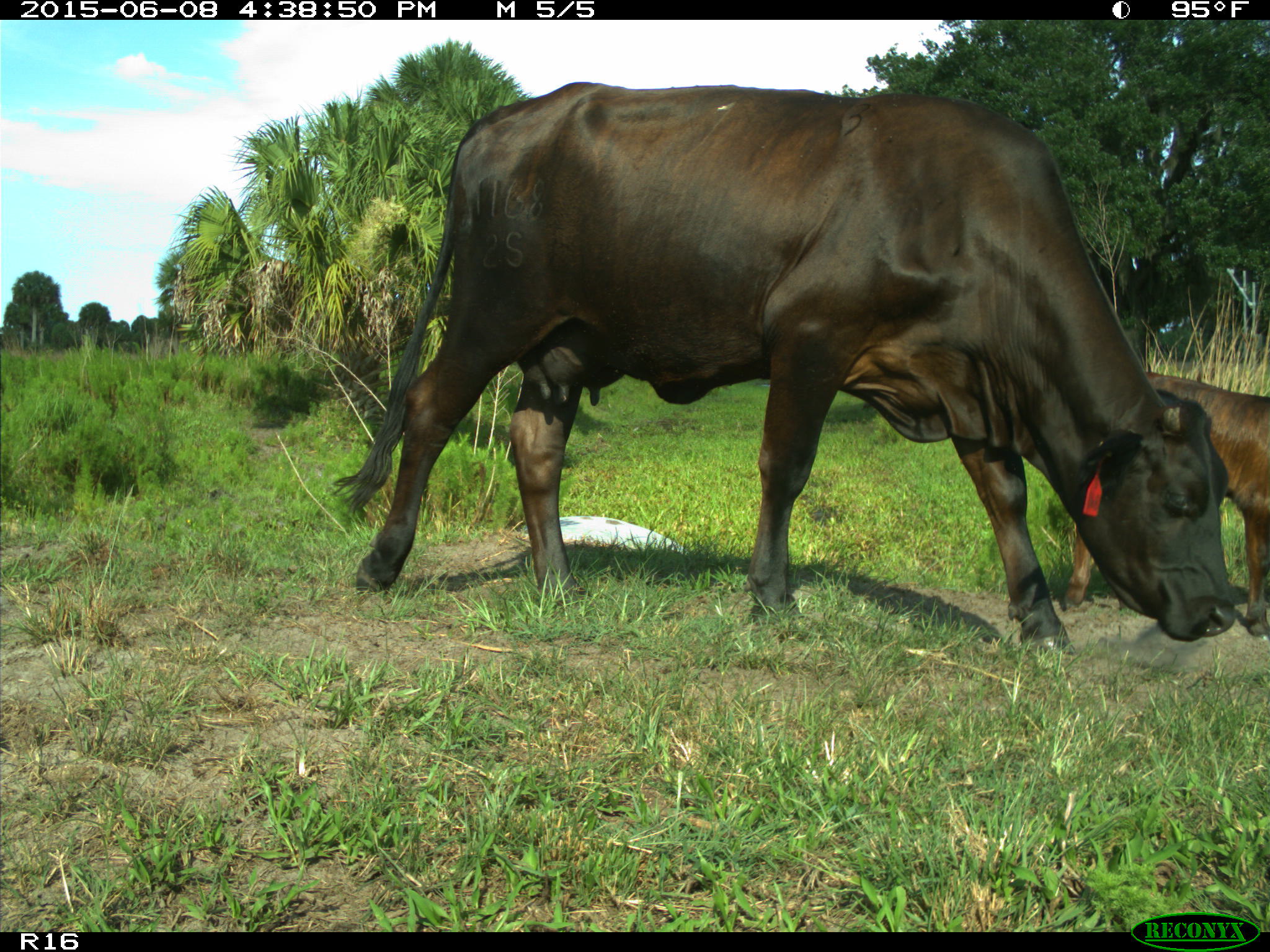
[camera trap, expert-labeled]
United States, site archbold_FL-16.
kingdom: Animalia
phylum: Chordata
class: Mammalia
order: Artiodactyla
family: Bovidae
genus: Bos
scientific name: Bos taurus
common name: domestic cow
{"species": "Bos taurus (domestic cow)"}